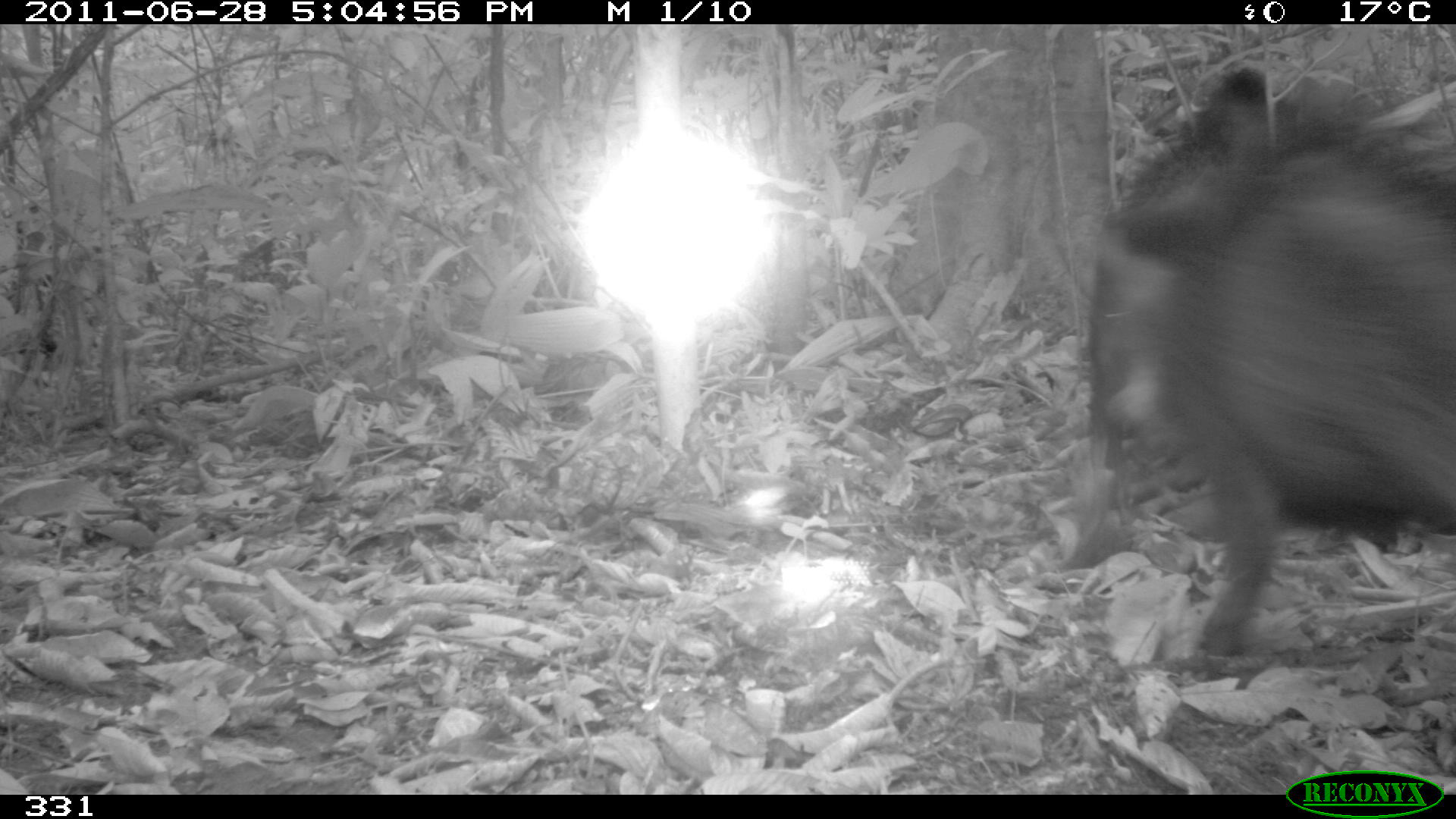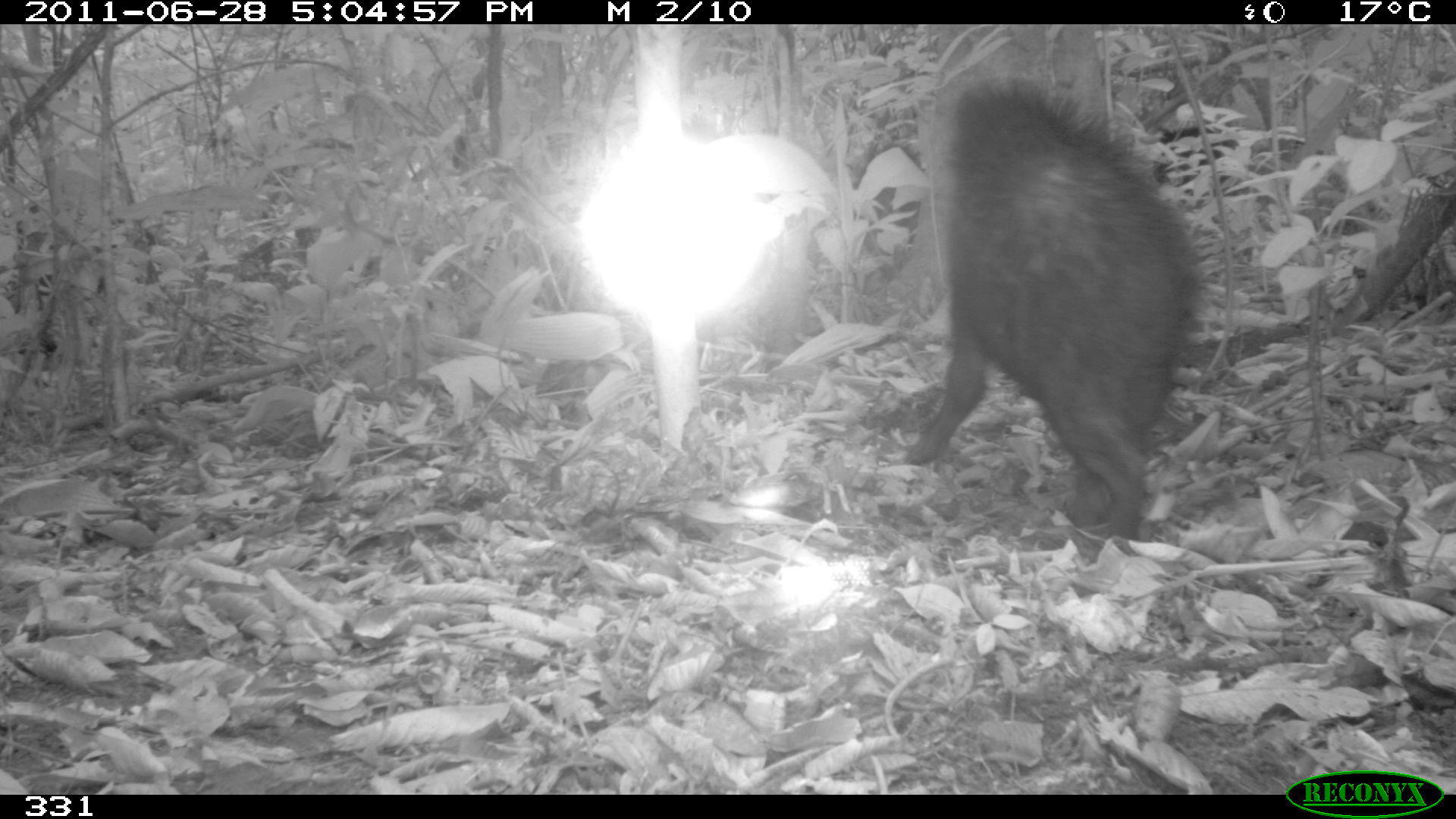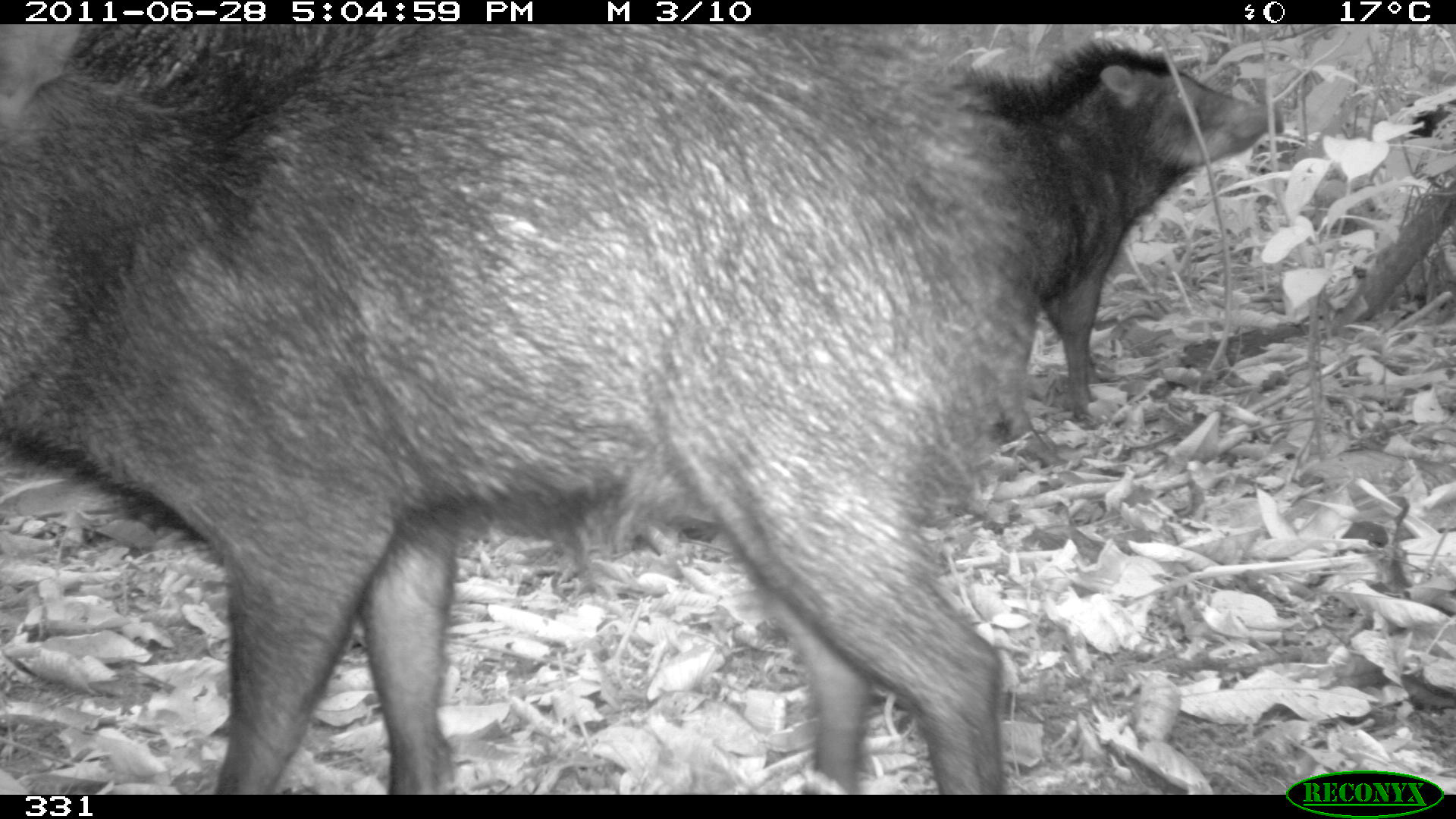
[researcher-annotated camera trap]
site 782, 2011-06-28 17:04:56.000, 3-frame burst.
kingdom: Animalia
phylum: Chordata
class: Mammalia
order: Artiodactyla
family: Tayassuidae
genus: Tayassu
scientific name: Tayassu pecari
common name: white-lipped peccary